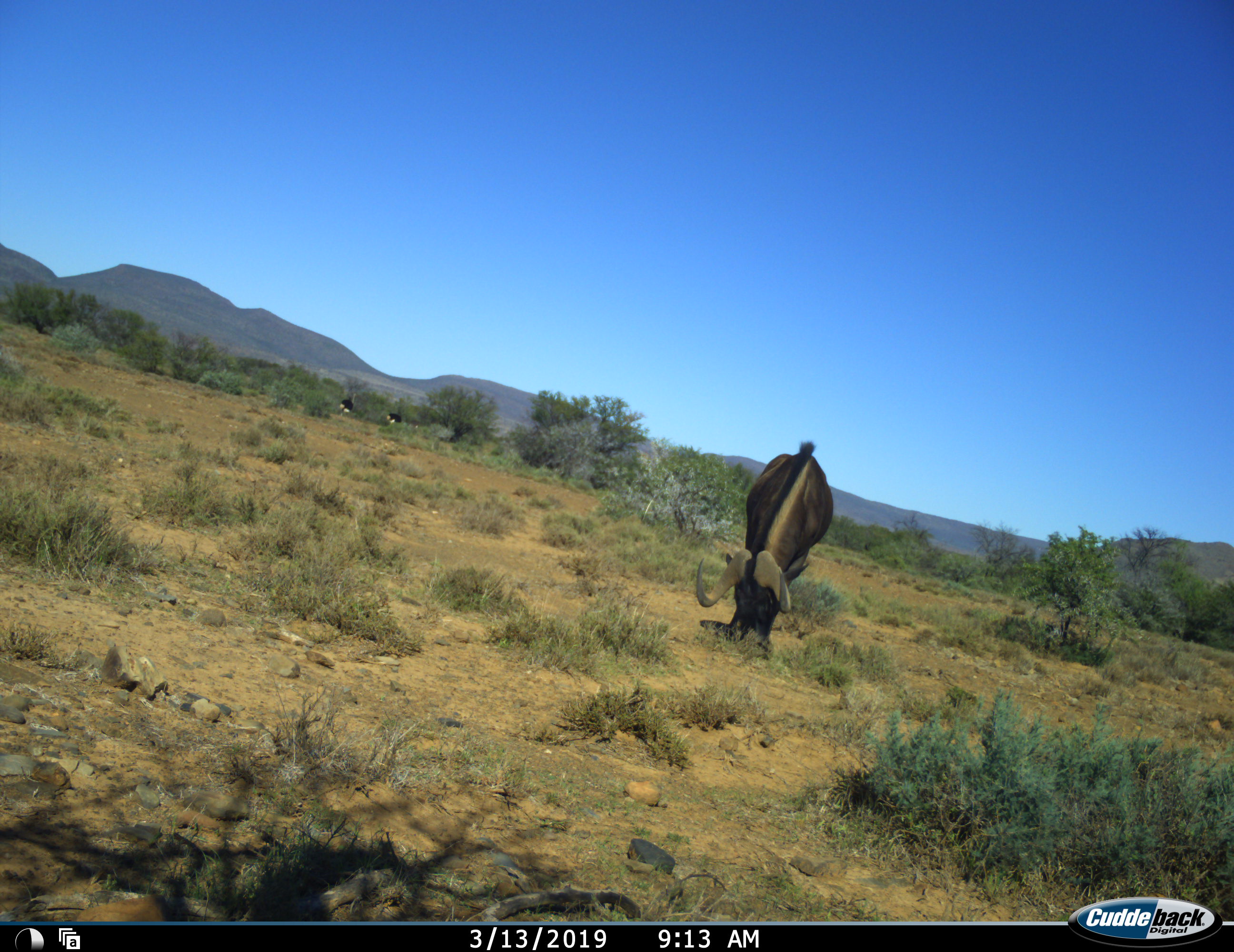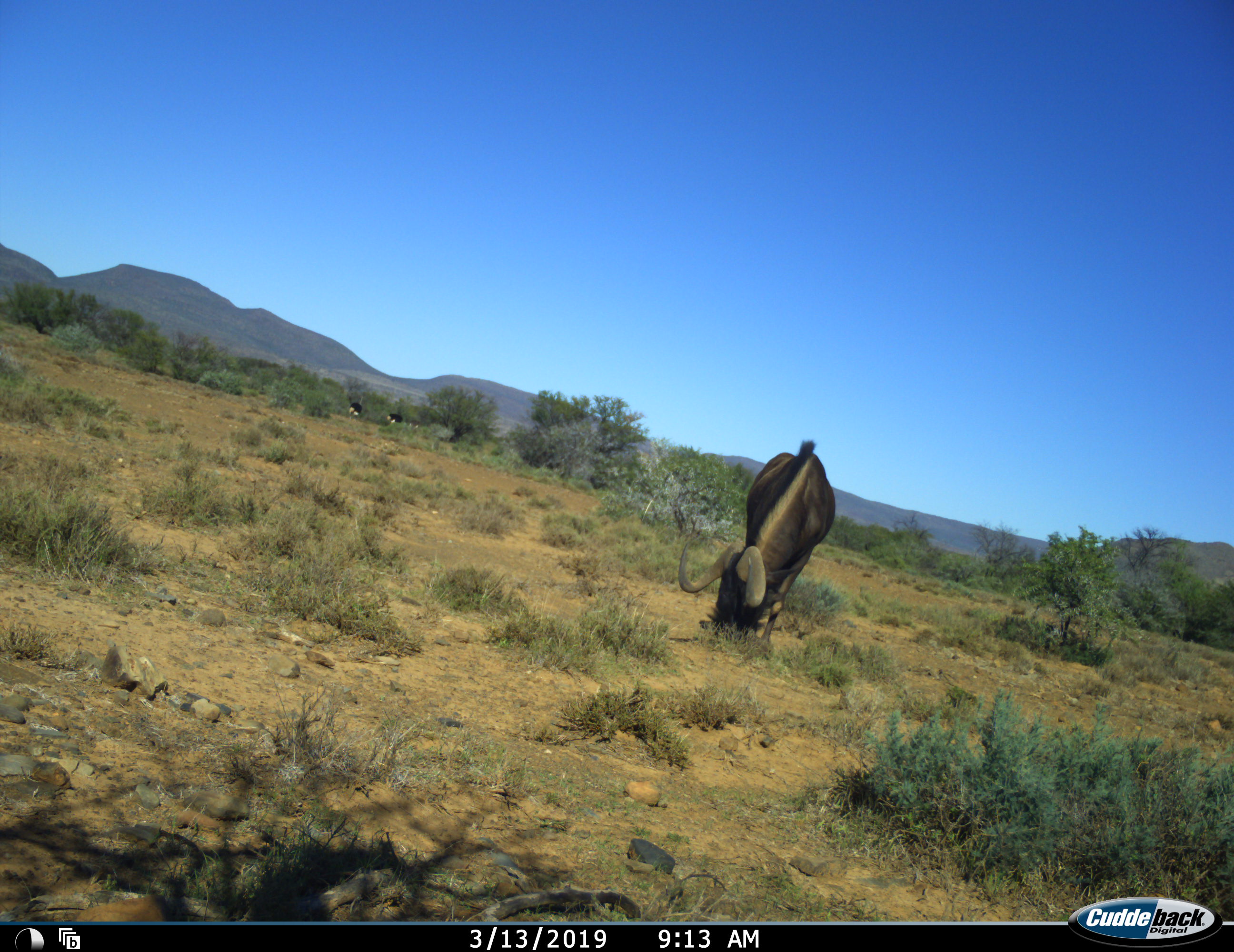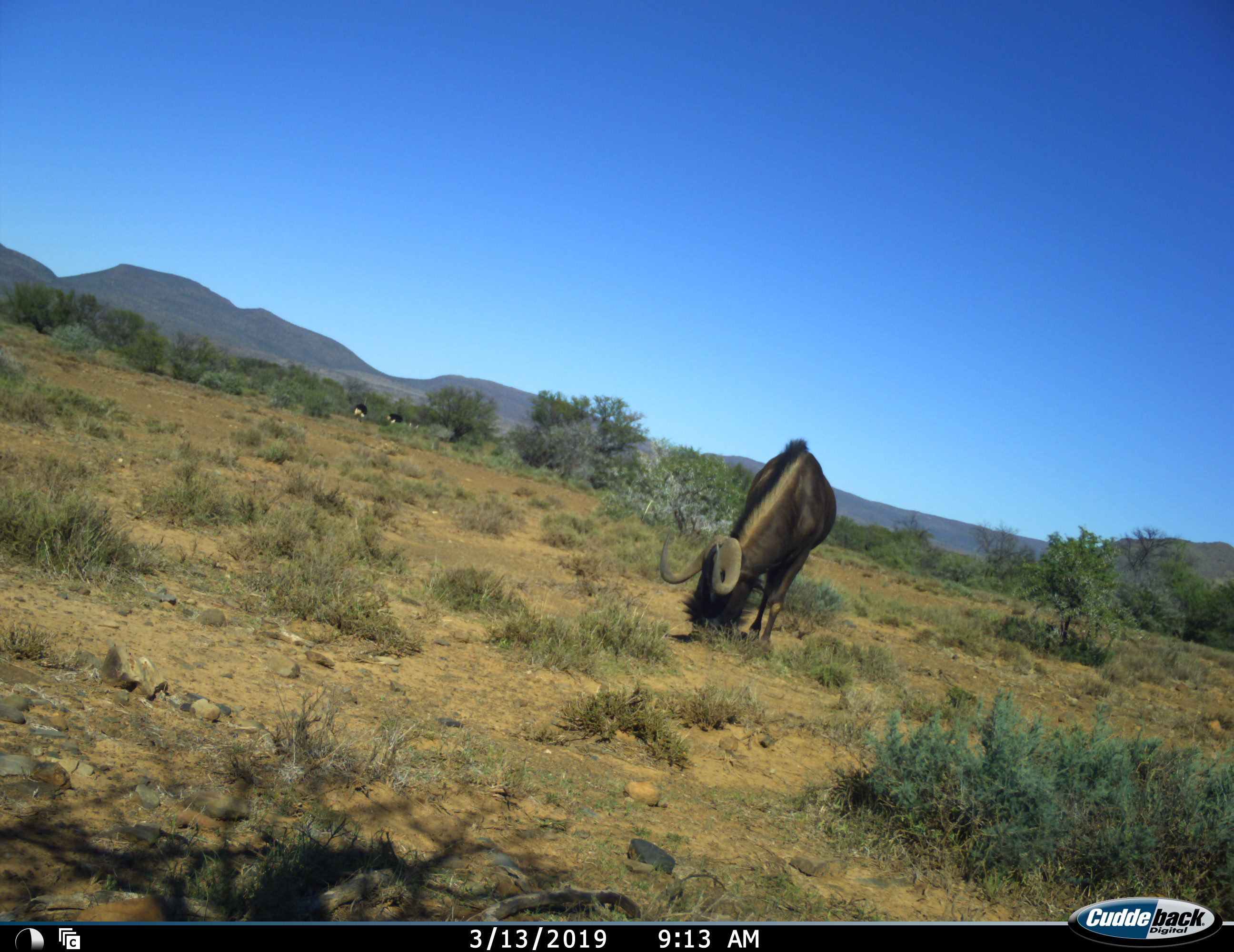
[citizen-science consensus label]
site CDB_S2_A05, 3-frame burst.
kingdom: Animalia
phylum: Chordata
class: Mammalia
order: Artiodactyla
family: Bovidae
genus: Connochaetes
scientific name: Connochaetes gnou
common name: black wildebeest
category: wildebeestblack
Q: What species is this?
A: Wildebeestblack (black wildebeest) (Connochaetes gnou).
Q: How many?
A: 1.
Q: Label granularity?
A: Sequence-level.